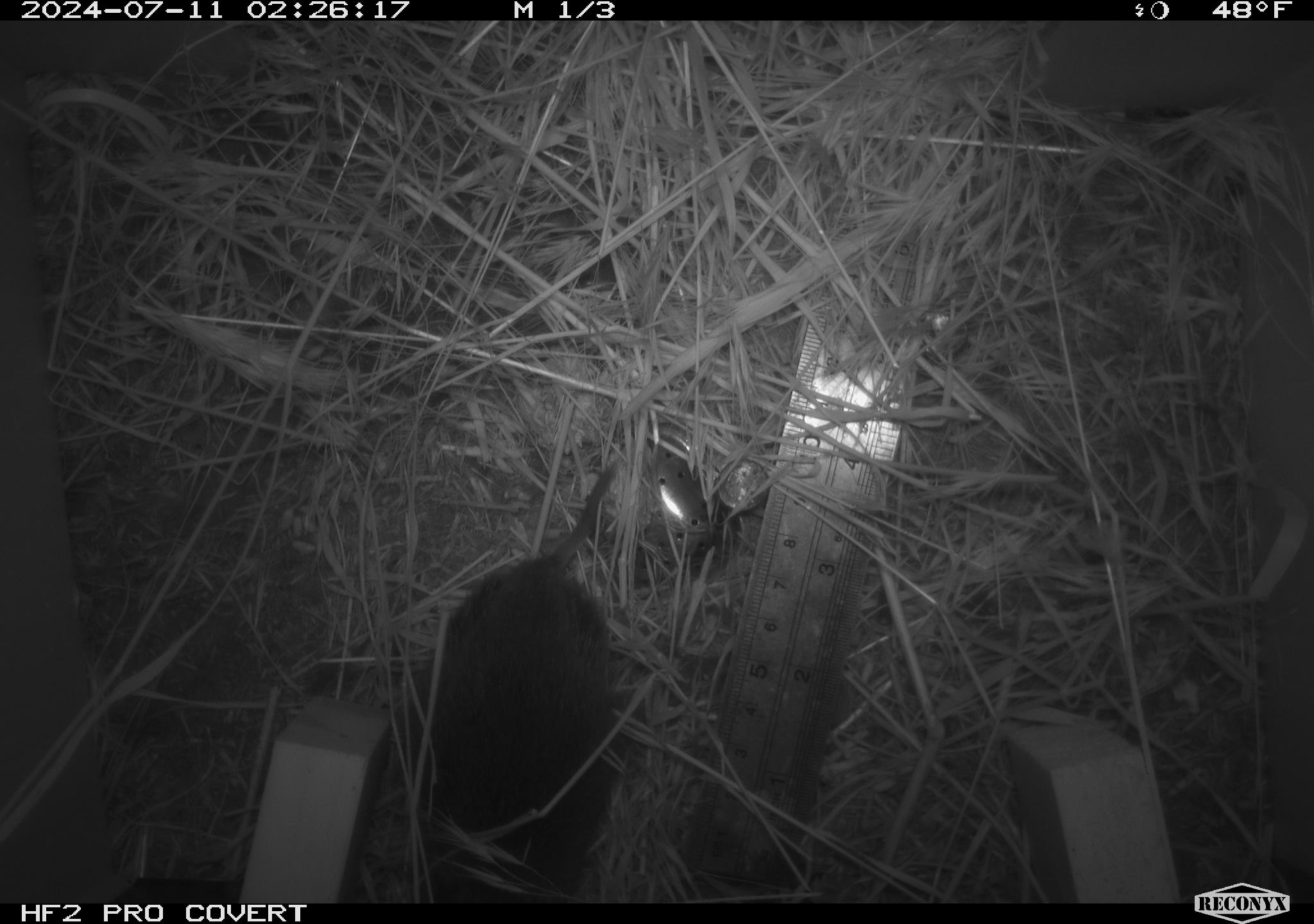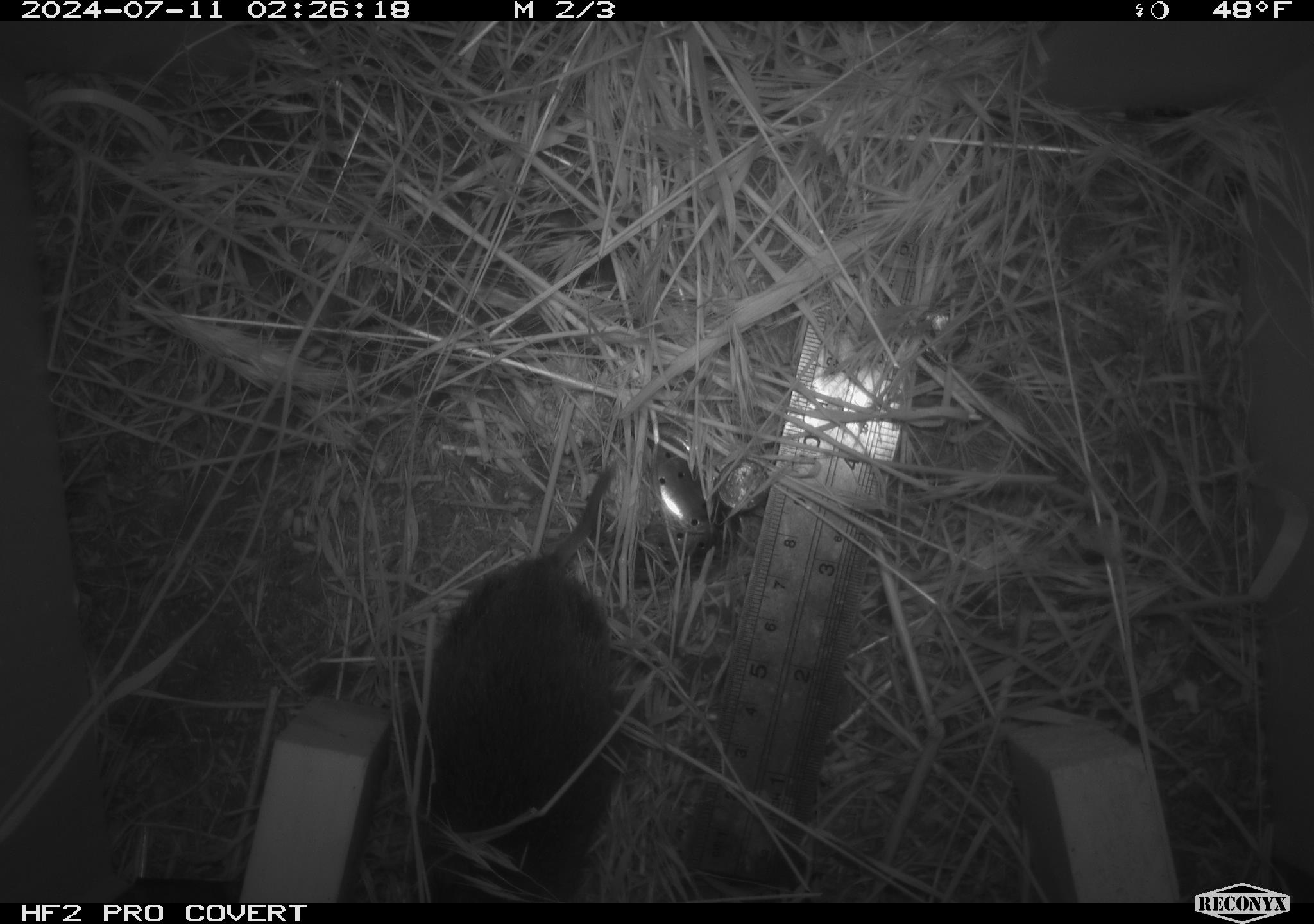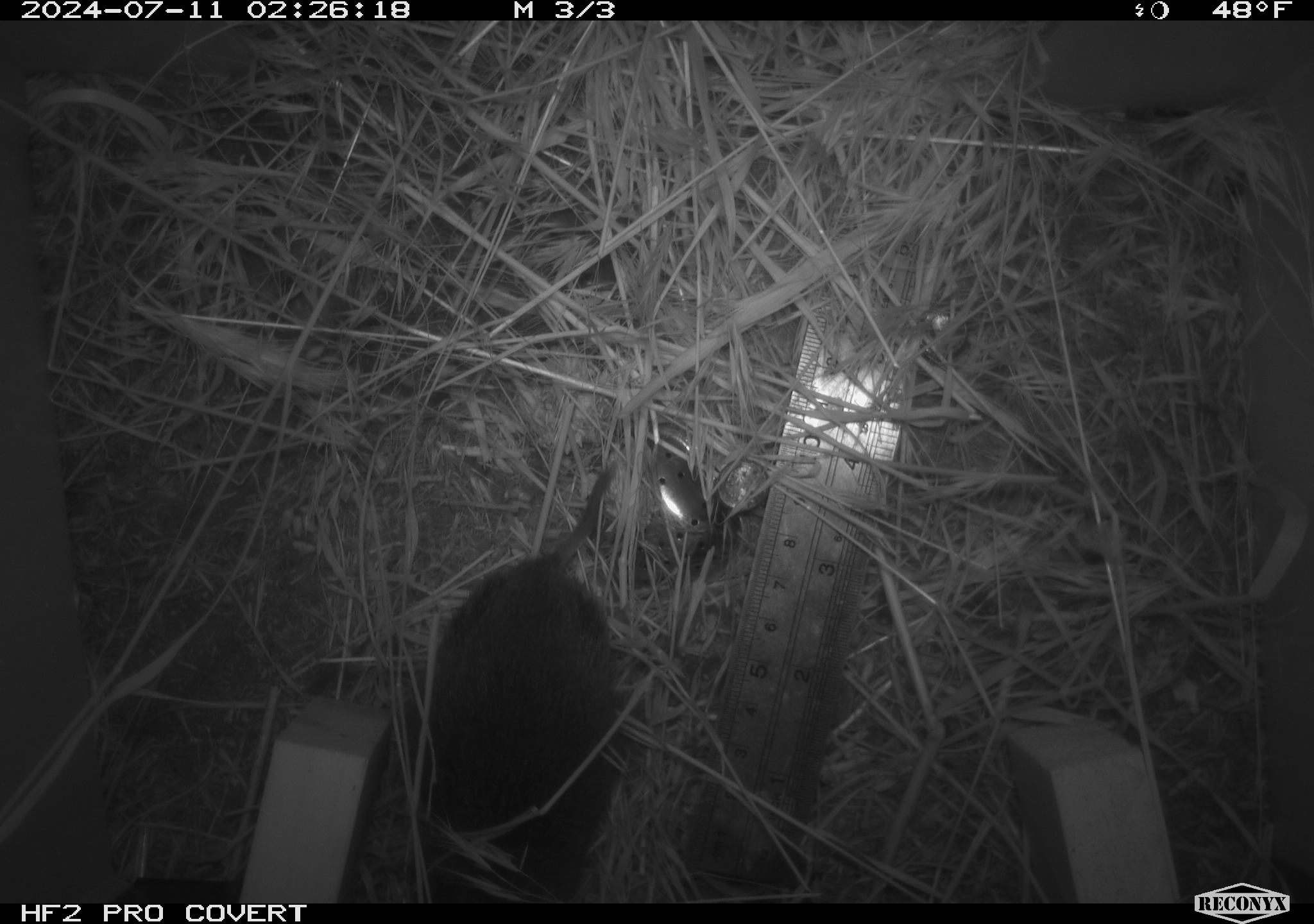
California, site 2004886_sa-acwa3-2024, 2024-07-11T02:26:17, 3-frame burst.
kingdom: Animalia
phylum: Chordata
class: Mammalia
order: Rodentia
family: Cricetidae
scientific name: Arvicolinae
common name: voles, lemmings, and muskrats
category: arvicolinae subfamily